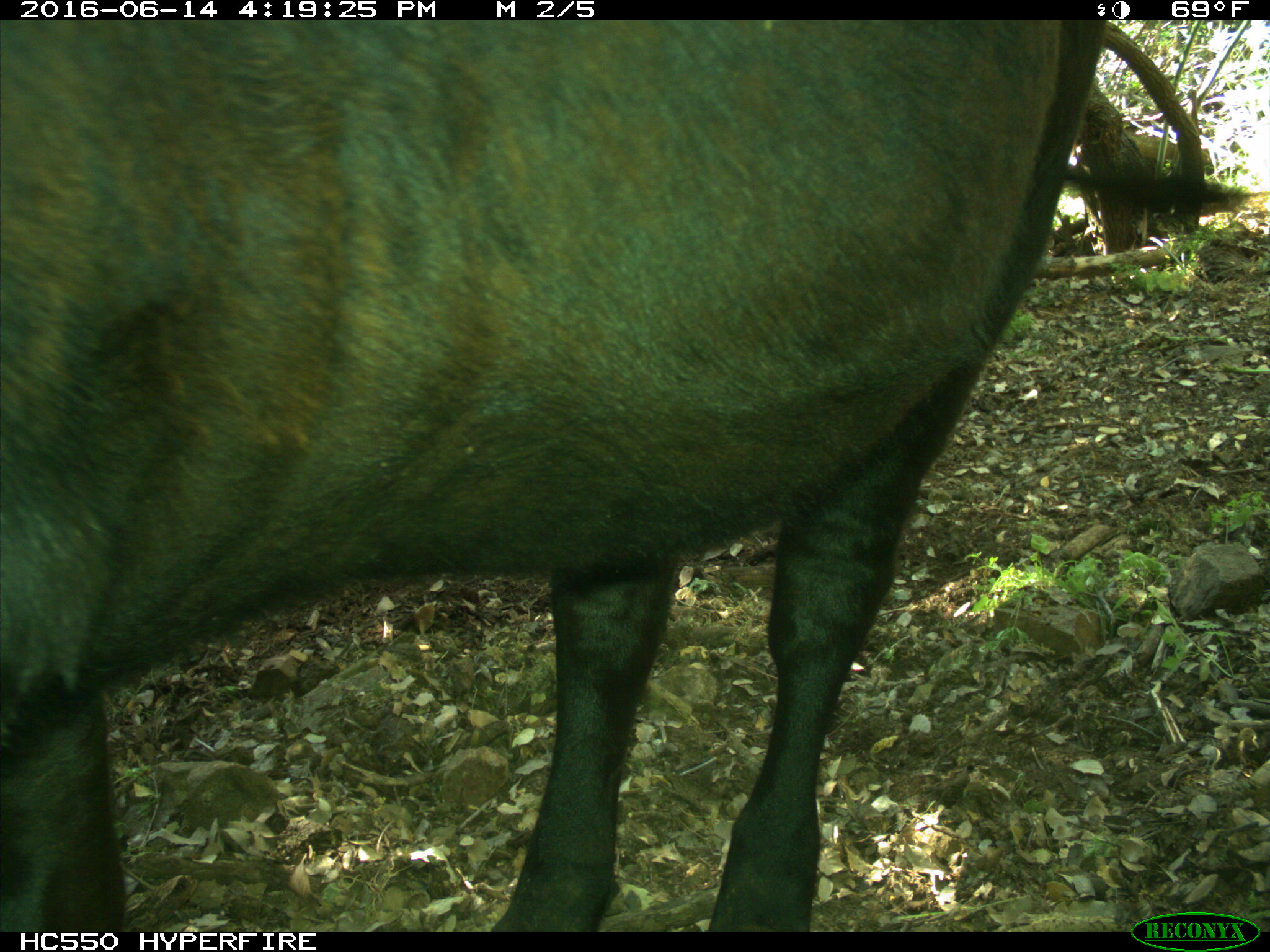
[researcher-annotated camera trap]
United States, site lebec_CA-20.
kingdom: Animalia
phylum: Chordata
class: Mammalia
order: Artiodactyla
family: Bovidae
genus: Bos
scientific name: Bos taurus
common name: domestic cow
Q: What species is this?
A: Bos taurus (domestic cow).